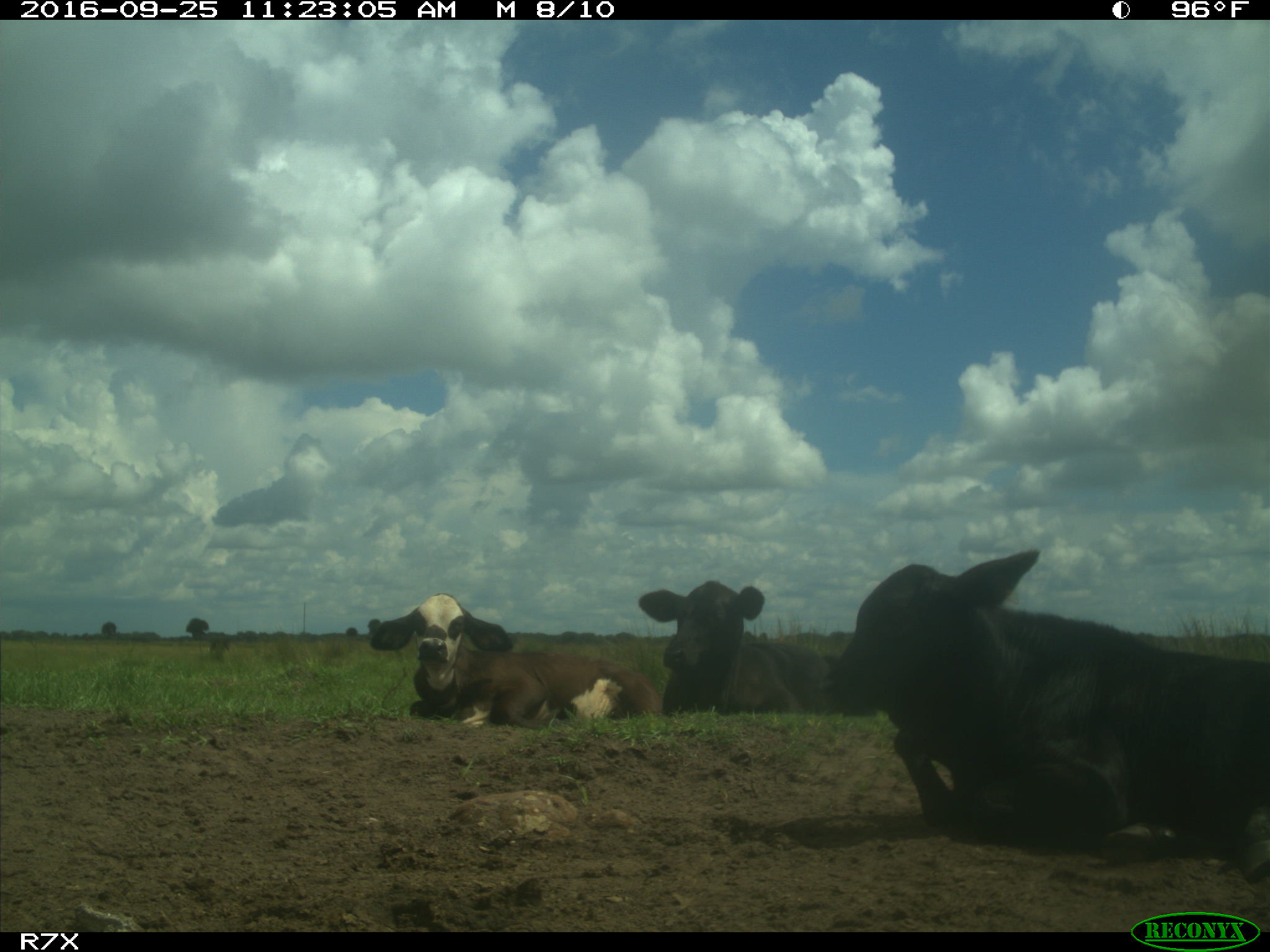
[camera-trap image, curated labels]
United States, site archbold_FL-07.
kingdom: Animalia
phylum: Chordata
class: Mammalia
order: Artiodactyla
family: Bovidae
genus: Bos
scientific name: Bos taurus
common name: domestic cow